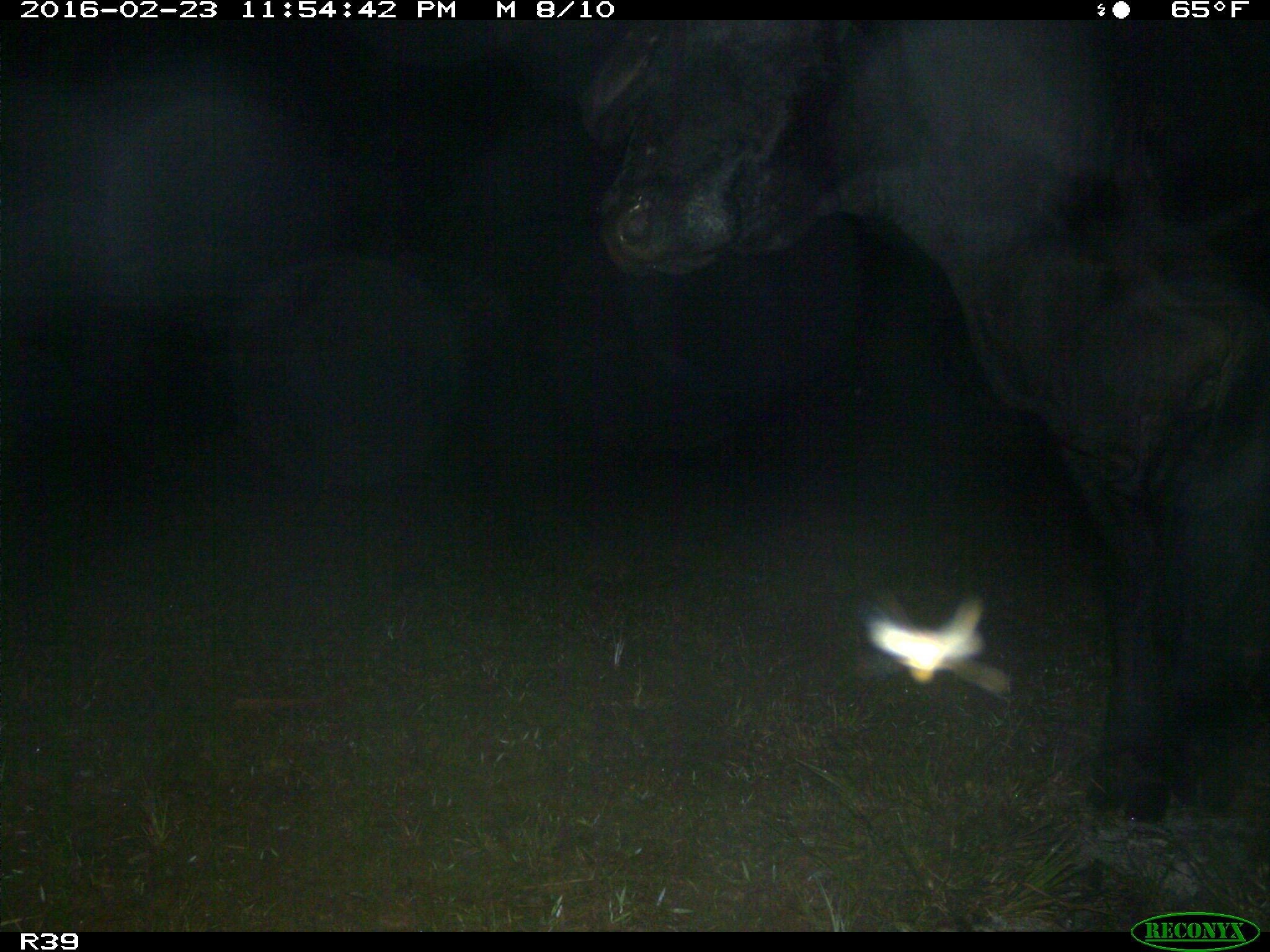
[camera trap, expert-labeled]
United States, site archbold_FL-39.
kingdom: Animalia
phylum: Chordata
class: Mammalia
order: Artiodactyla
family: Bovidae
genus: Bos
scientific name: Bos taurus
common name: domestic cow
Bos taurus (domestic cow).